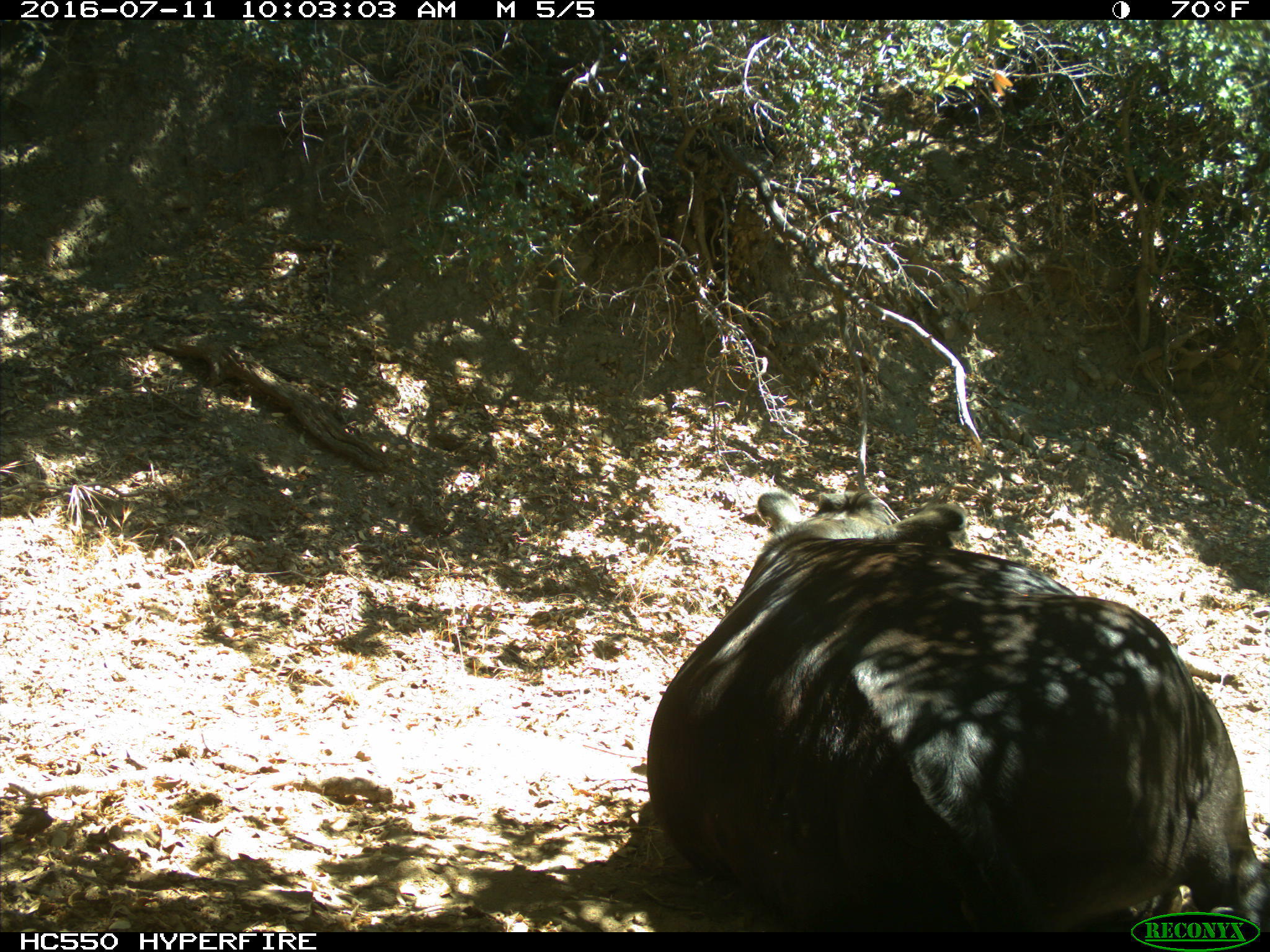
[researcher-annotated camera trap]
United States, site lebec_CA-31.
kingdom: Animalia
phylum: Chordata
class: Mammalia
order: Artiodactyla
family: Bovidae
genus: Bos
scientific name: Bos taurus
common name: domestic cow